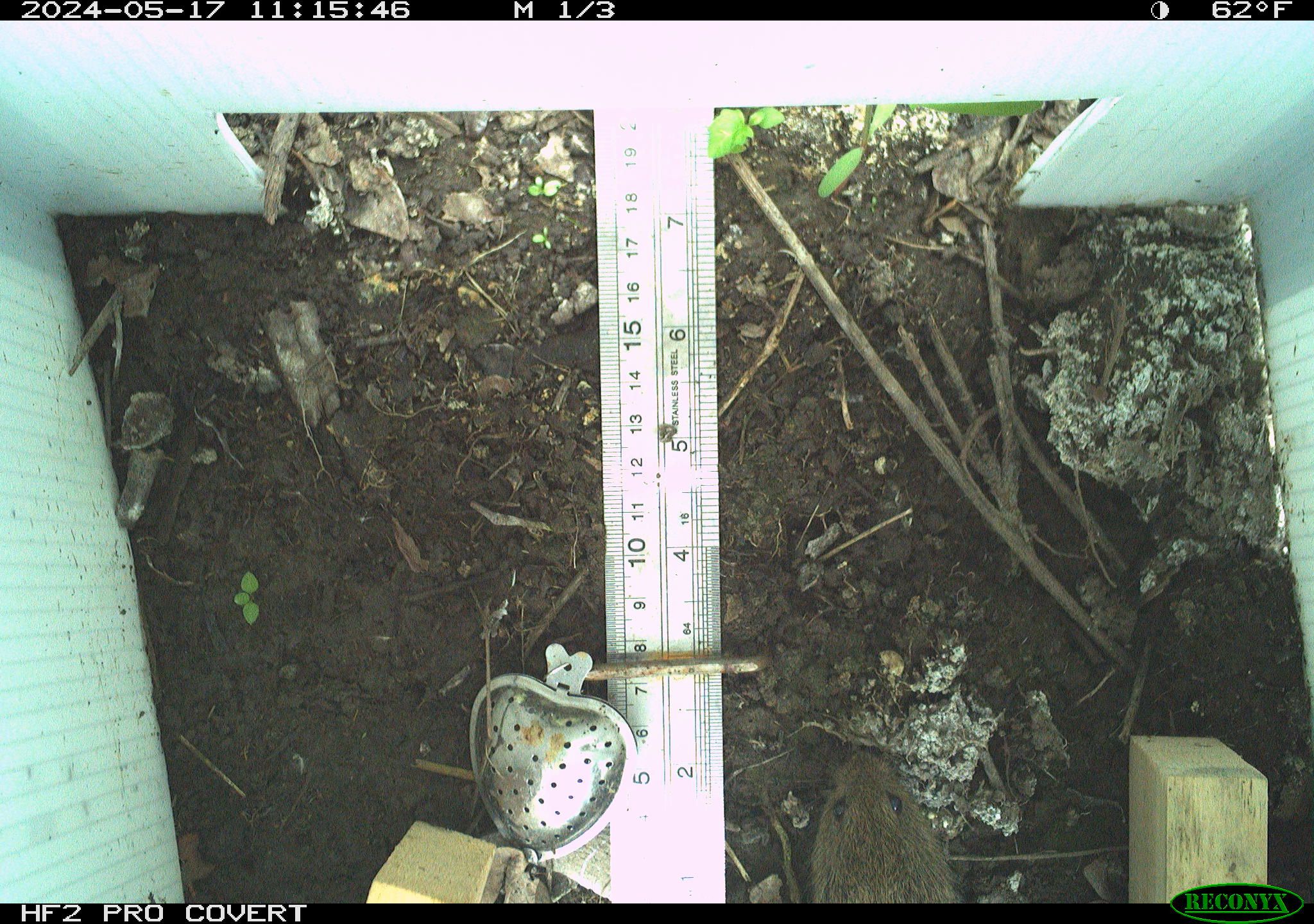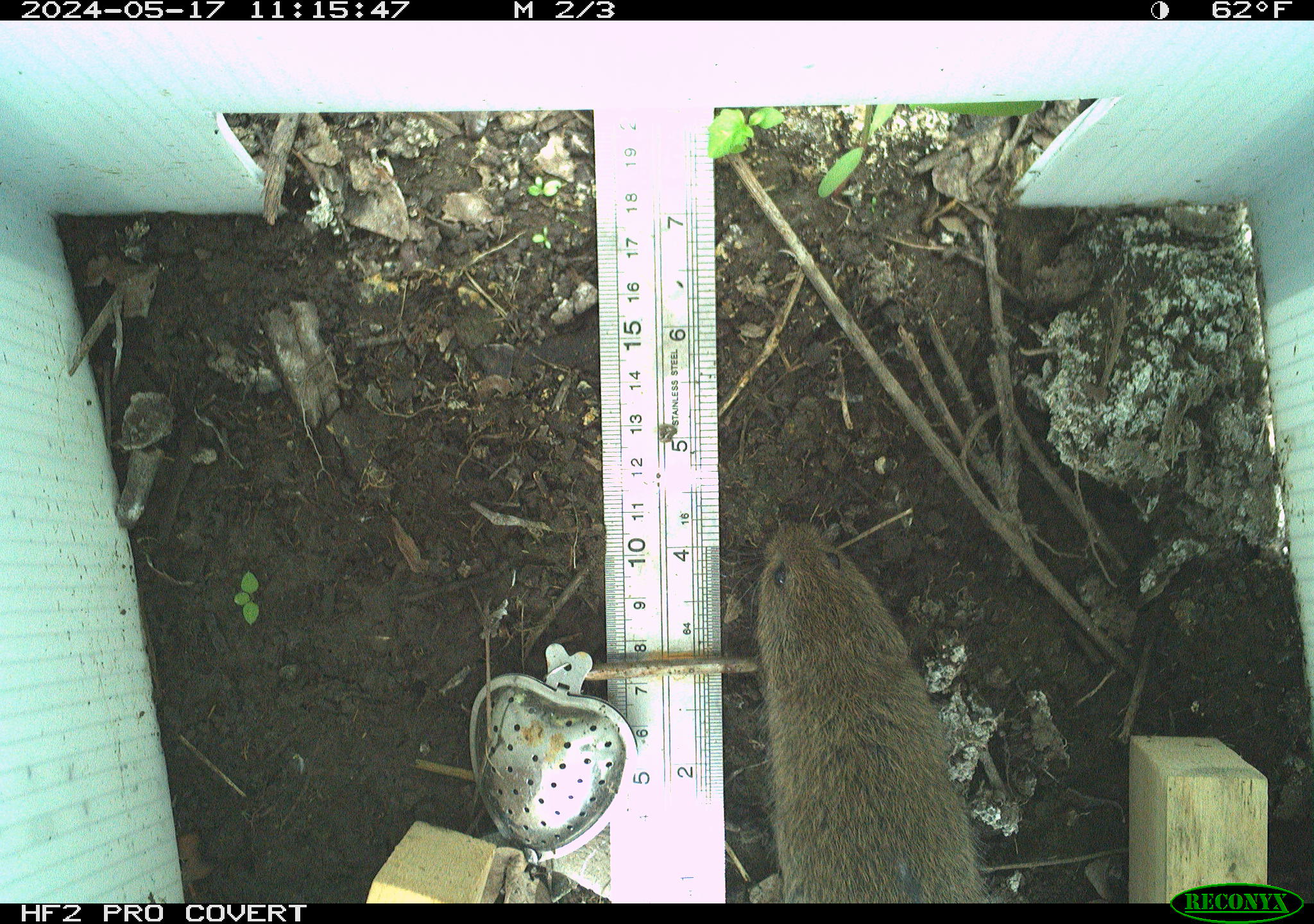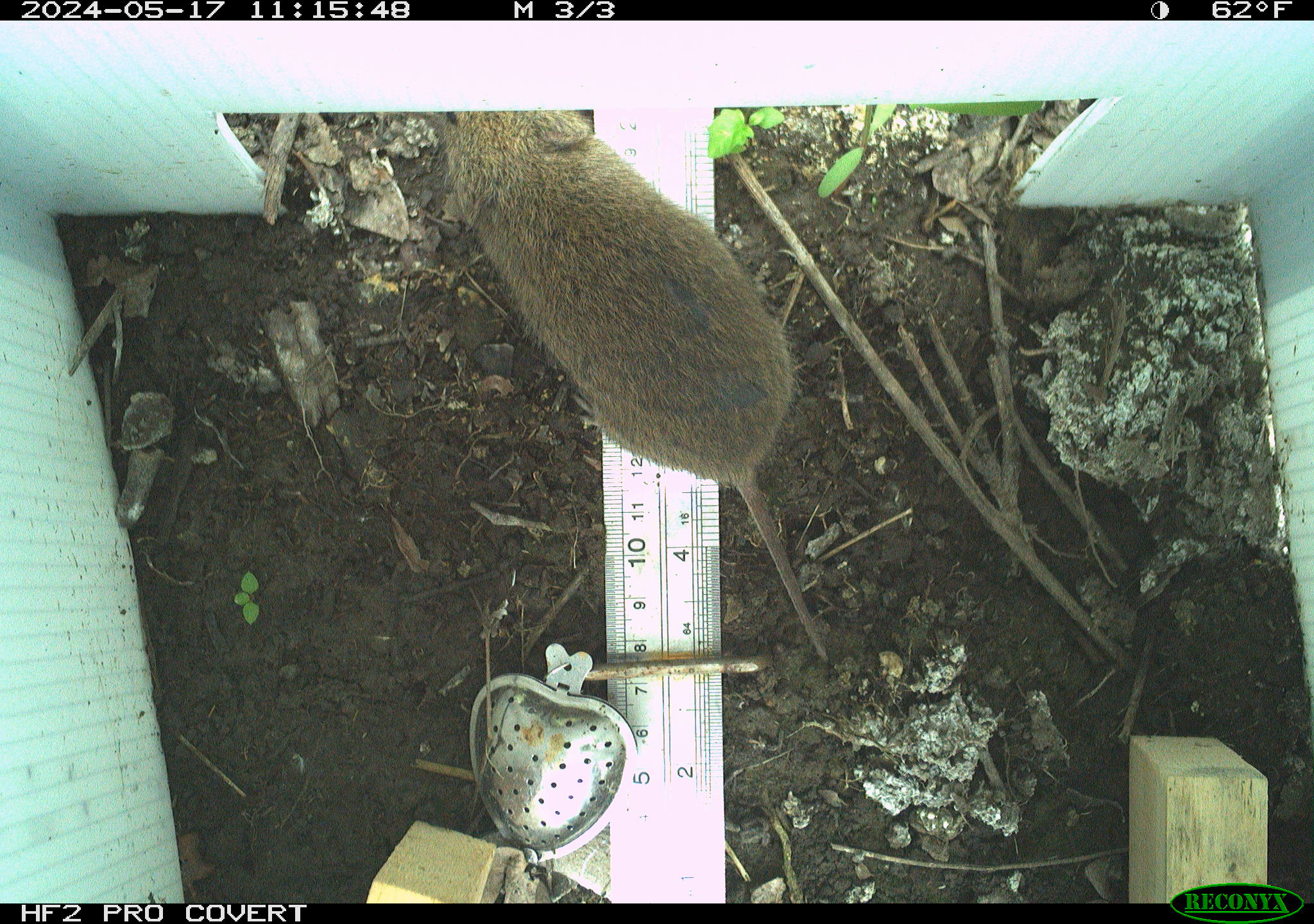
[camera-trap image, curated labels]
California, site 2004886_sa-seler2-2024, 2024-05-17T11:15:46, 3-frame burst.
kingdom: Animalia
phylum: Chordata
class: Mammalia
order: Rodentia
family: Cricetidae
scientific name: Arvicolinae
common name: voles, lemmings, and muskrats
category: arvicolinae subfamily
Arvicolinae subfamily (voles, lemmings, and muskrats) (Arvicolinae).